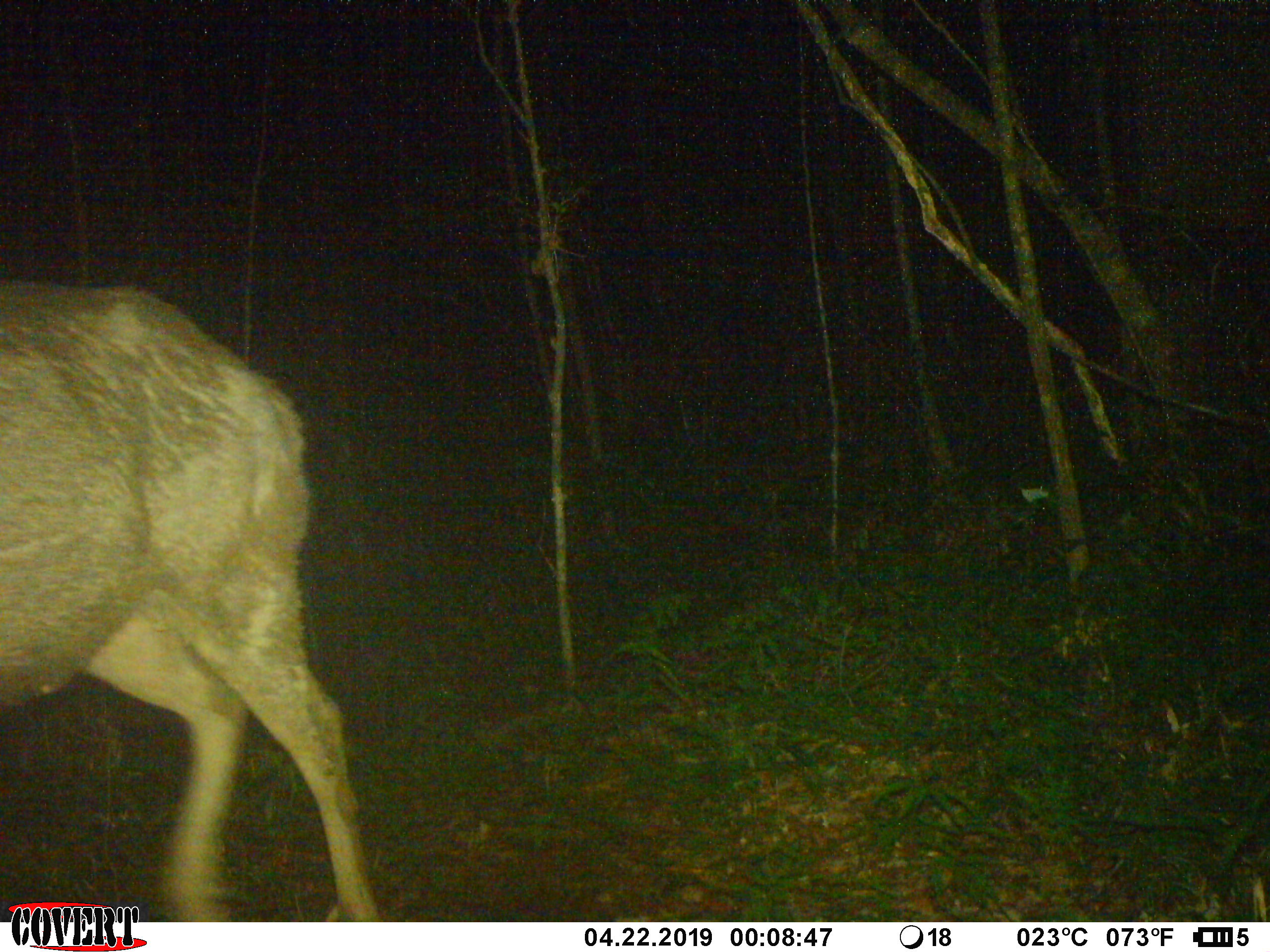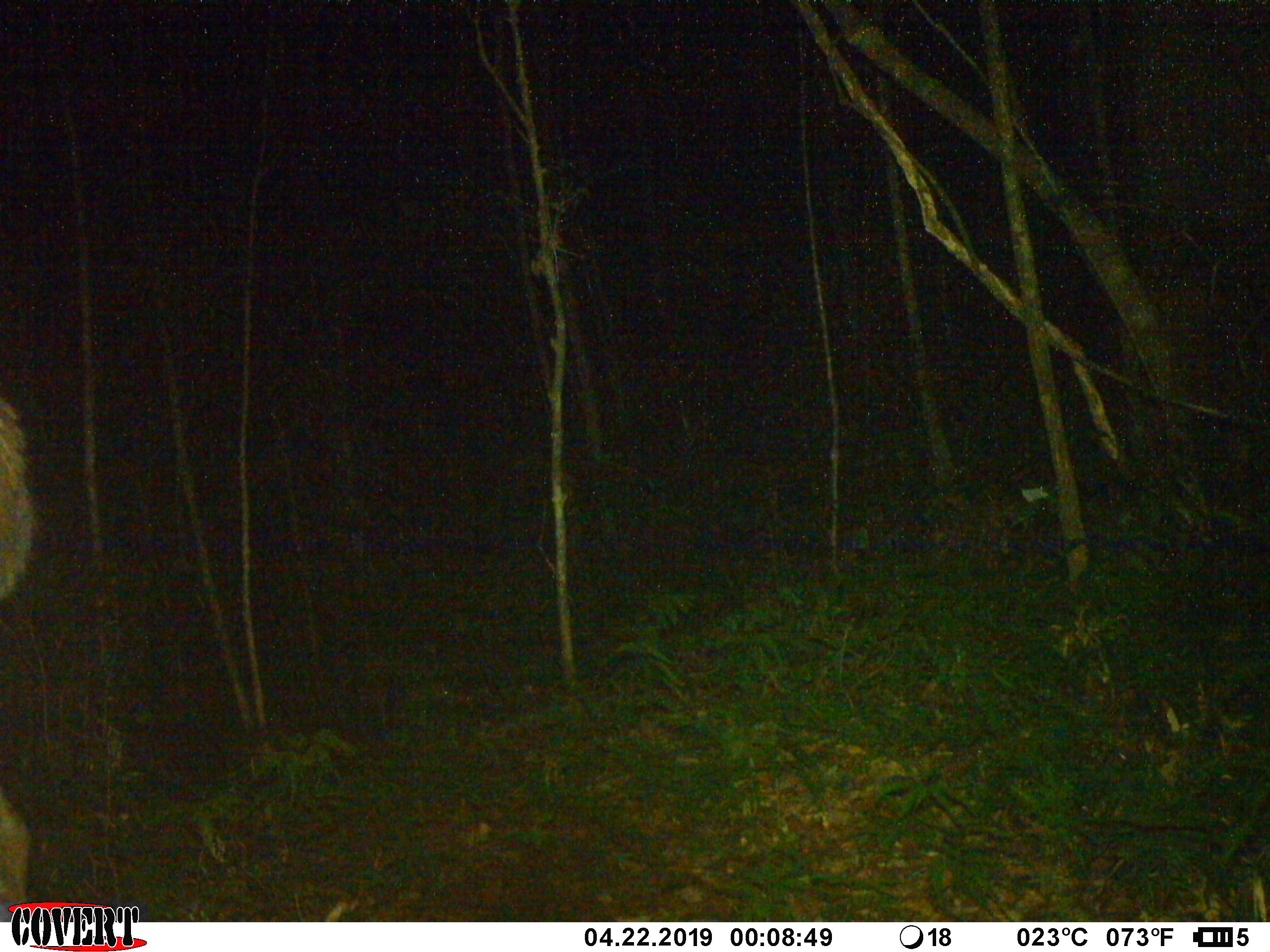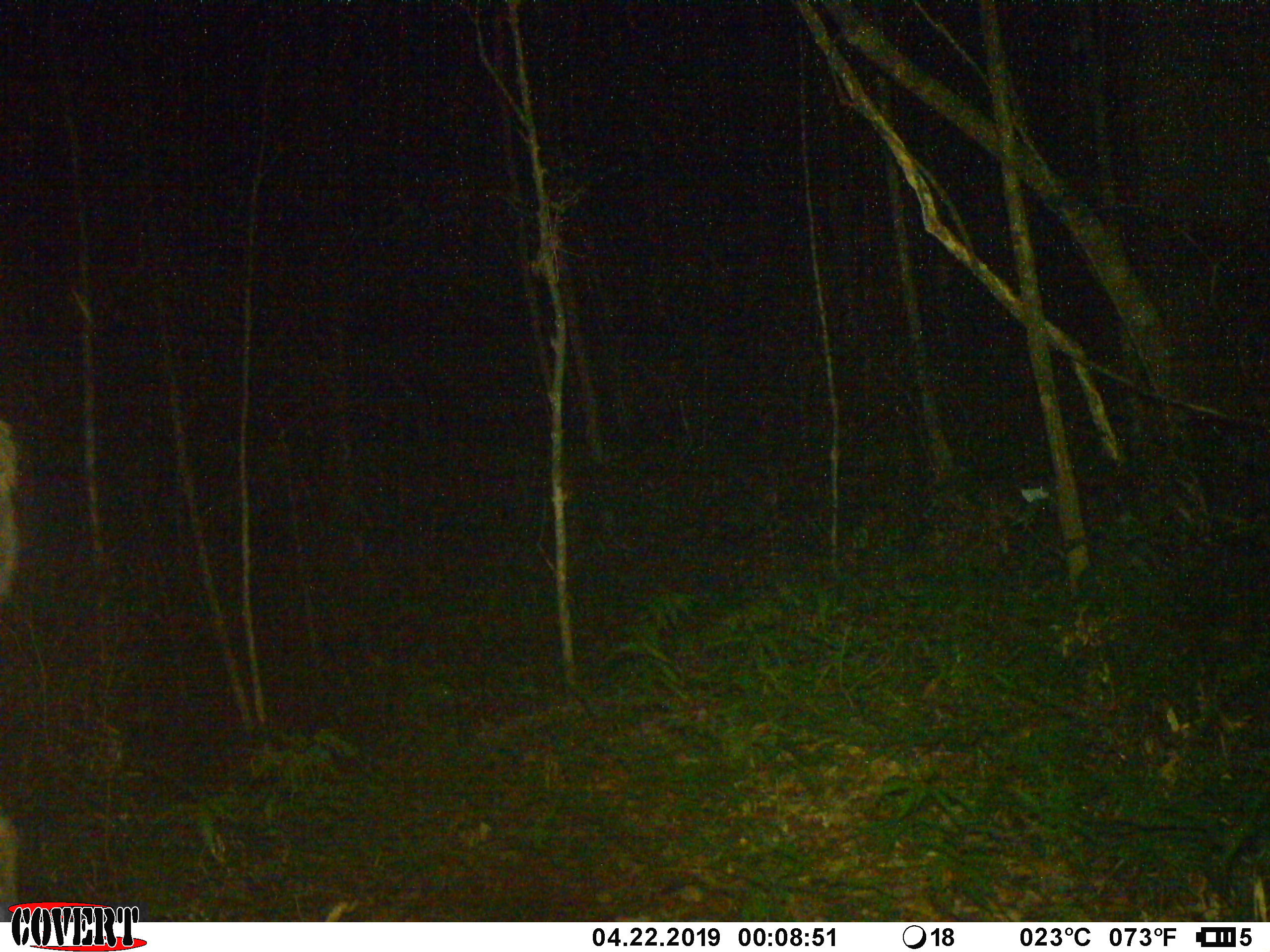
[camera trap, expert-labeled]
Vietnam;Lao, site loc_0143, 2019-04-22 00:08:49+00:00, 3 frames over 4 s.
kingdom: Animalia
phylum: Chordata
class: Mammalia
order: Artiodactyla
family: Cervidae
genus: Rusa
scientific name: Rusa unicolor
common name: sambar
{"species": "sambar (Rusa unicolor)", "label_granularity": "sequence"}